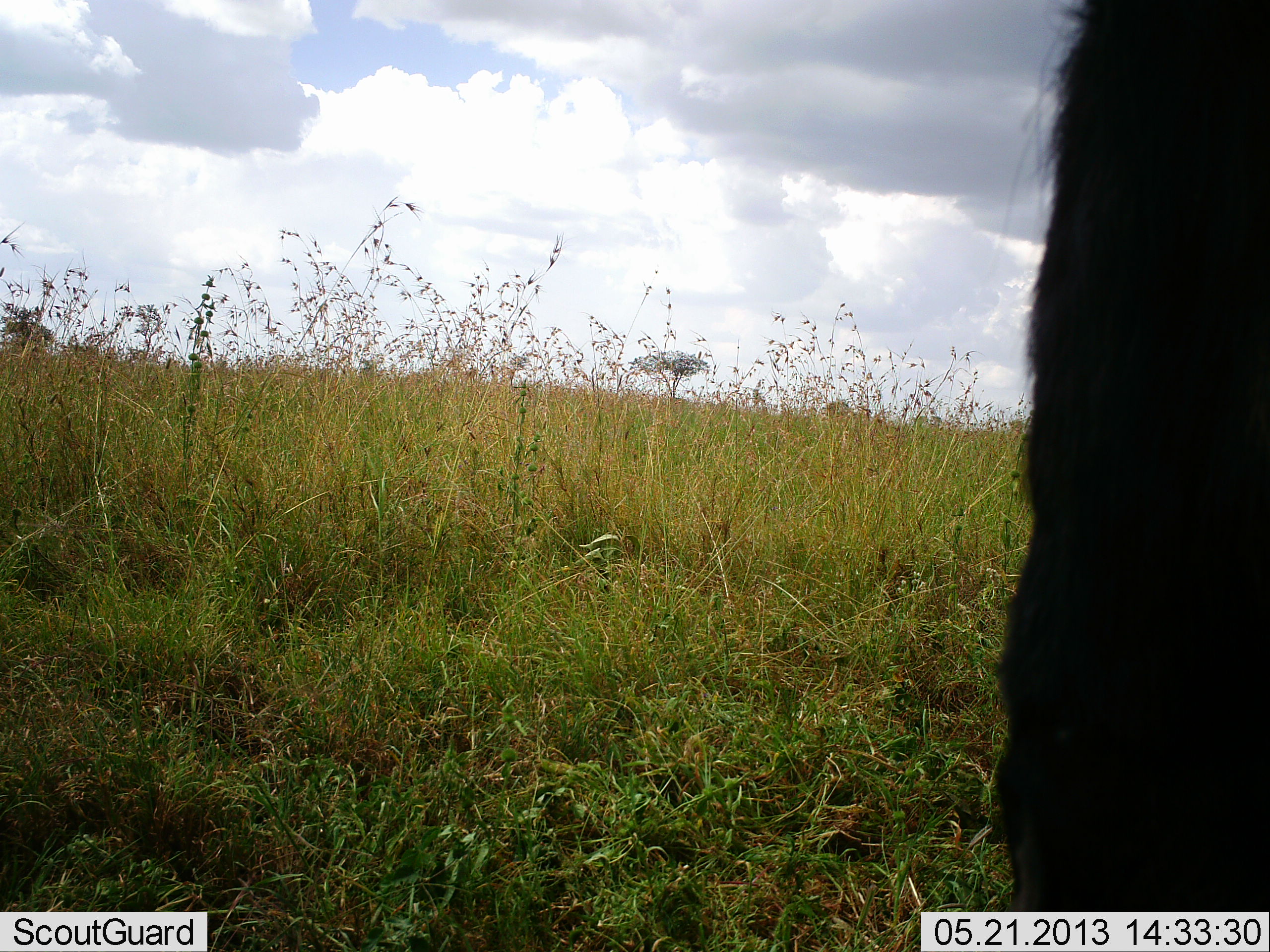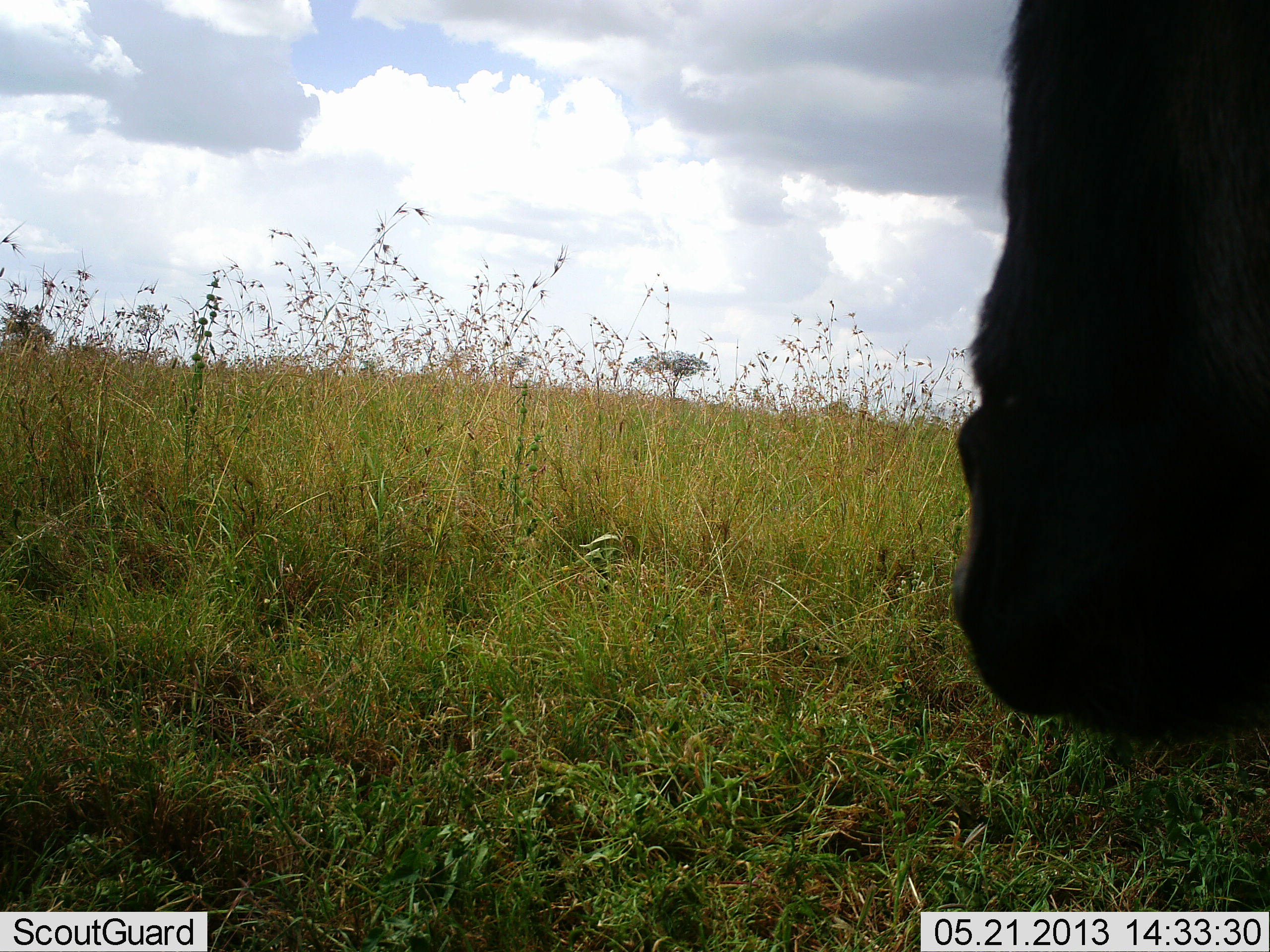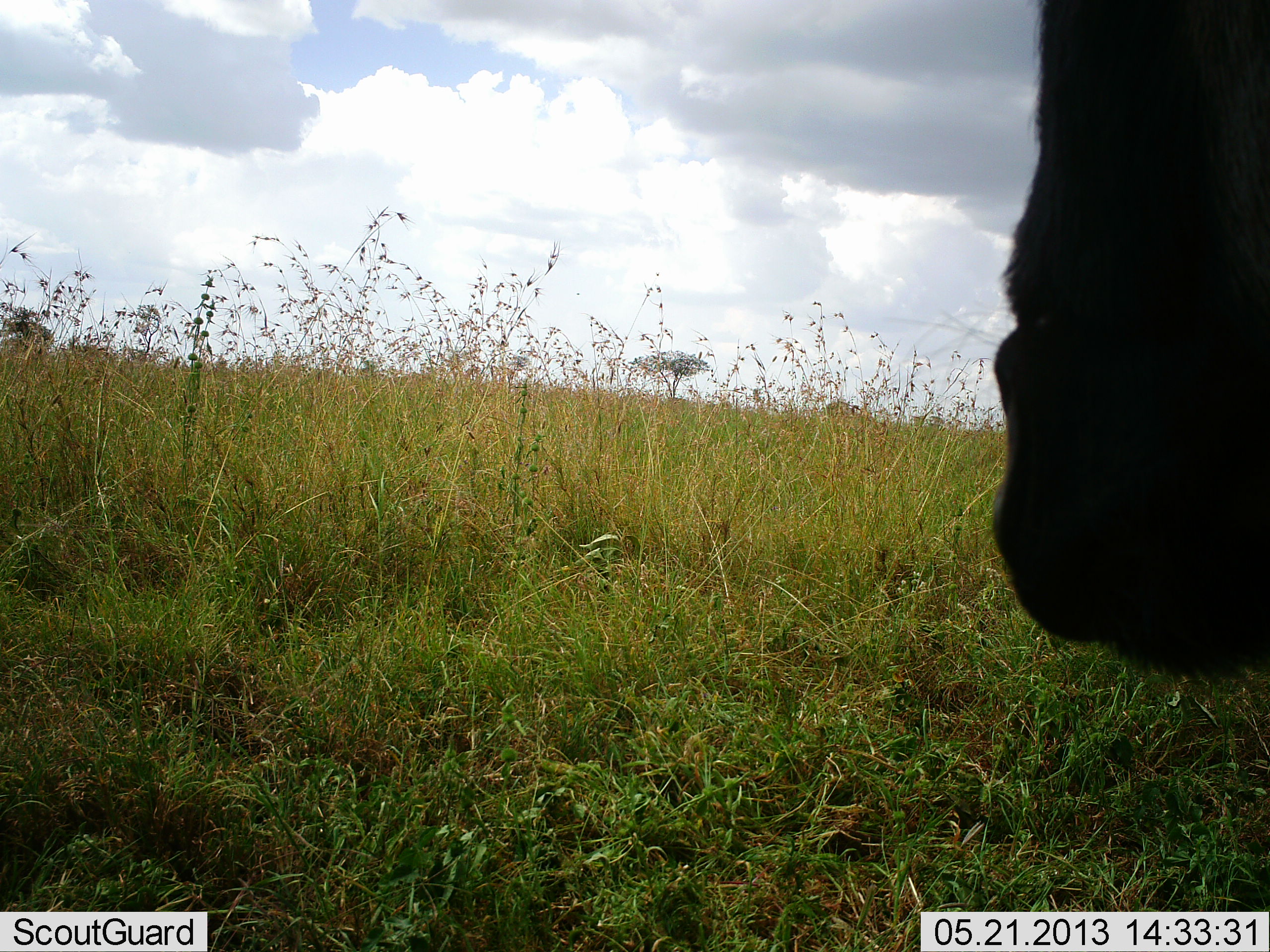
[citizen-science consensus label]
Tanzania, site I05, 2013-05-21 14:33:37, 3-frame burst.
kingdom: Animalia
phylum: Chordata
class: Mammalia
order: Artiodactyla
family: Bovidae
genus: Connochaetes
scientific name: Connochaetes taurinus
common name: blue wildebeest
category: wildebeest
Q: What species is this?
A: Wildebeest (blue wildebeest) (Connochaetes taurinus).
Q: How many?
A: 1.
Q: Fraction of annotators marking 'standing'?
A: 40%.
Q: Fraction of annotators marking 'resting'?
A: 0%.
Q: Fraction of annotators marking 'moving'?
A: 20%.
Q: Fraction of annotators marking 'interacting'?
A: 0%.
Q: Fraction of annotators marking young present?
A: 0%.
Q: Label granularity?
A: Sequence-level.